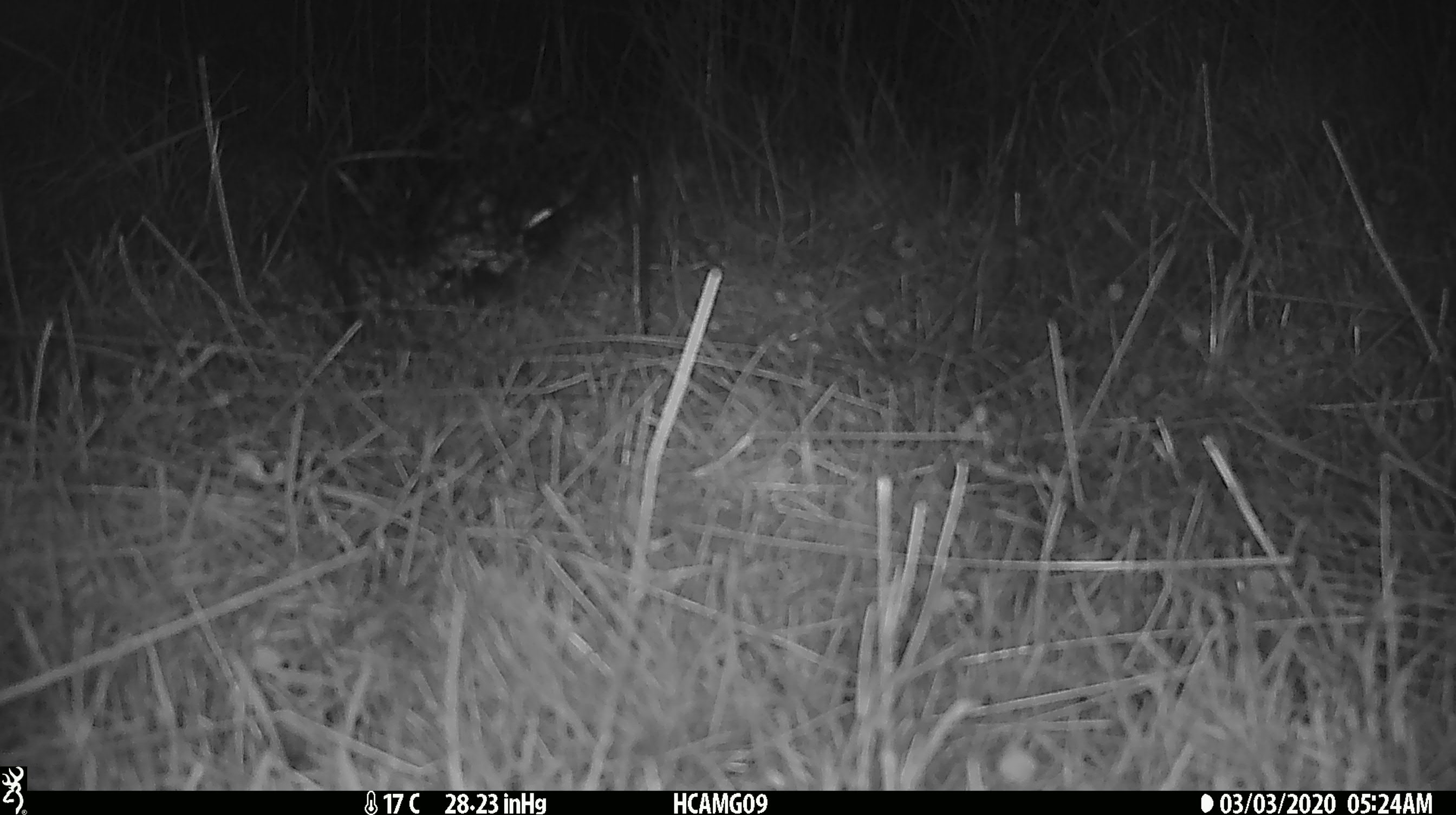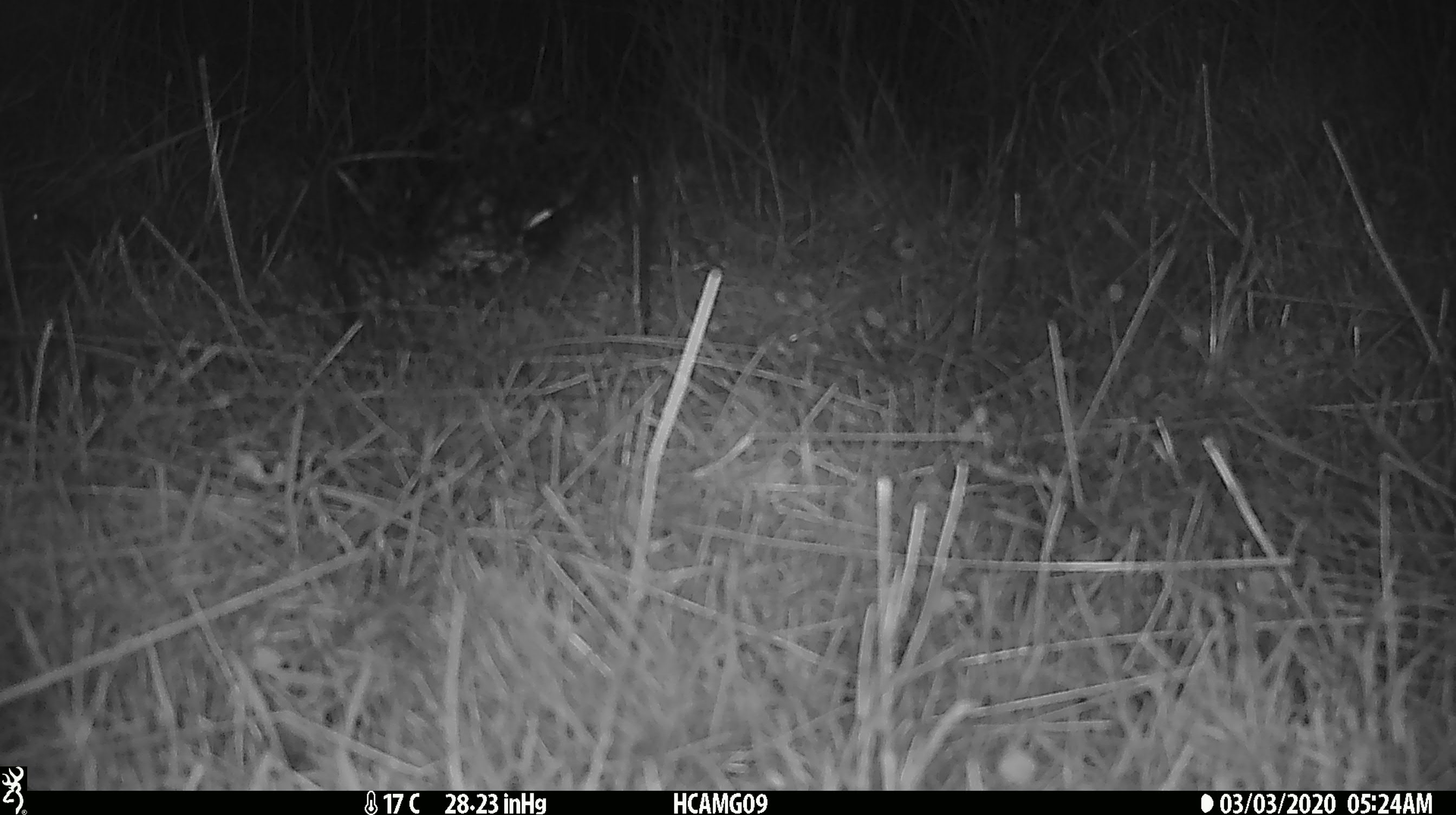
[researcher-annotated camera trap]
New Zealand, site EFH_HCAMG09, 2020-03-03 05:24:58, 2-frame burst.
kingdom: Animalia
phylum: Chordata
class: Mammalia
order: Rodentia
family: Muridae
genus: Mus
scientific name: Mus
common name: mouse